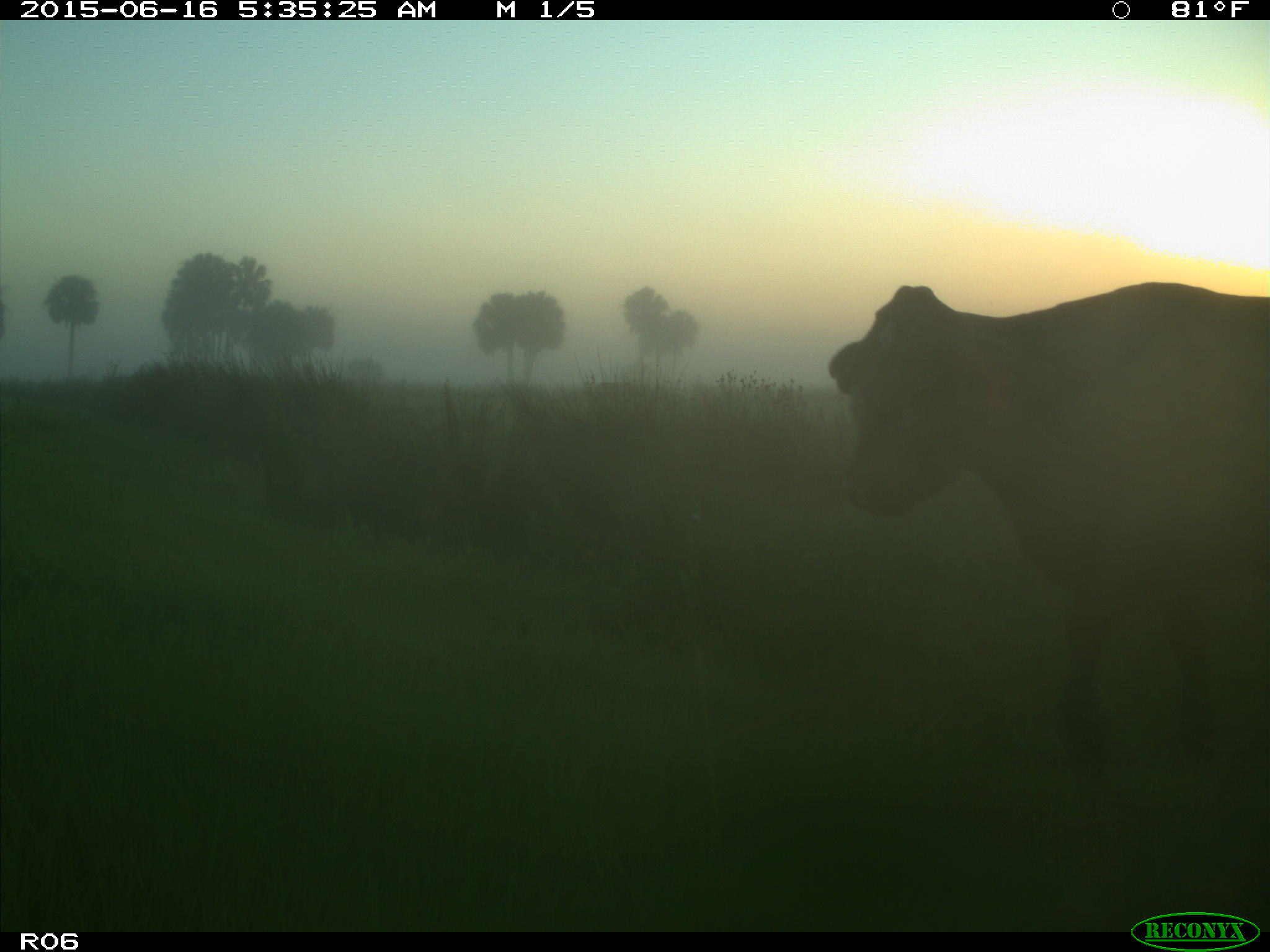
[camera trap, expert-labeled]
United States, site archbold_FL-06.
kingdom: Animalia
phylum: Chordata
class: Mammalia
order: Artiodactyla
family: Bovidae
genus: Bos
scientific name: Bos taurus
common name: domestic cow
Bos taurus (domestic cow).